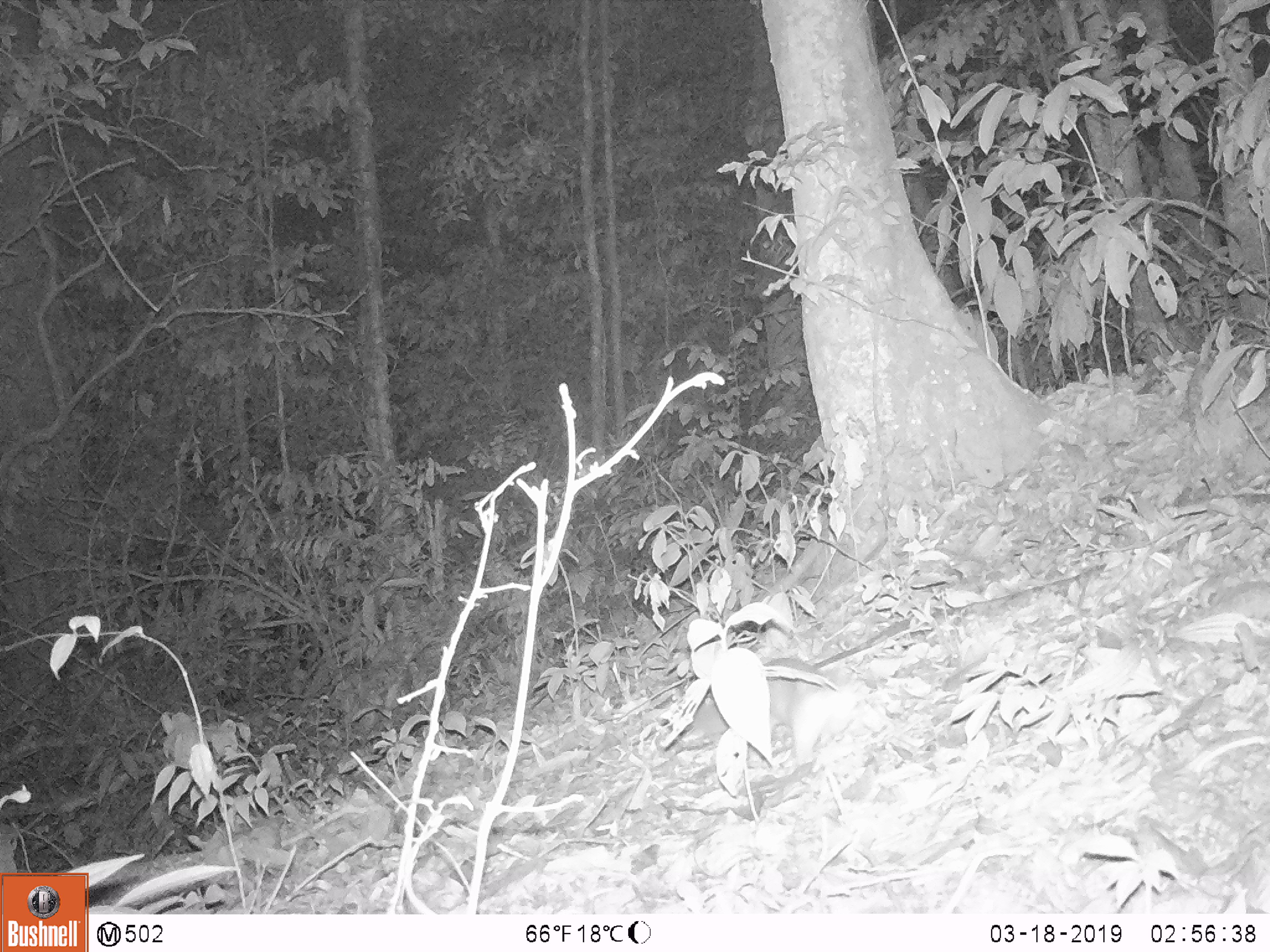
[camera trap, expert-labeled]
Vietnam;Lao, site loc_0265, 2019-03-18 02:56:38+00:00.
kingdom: Animalia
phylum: Chordata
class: Mammalia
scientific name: Mammalia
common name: mammal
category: unidentified small mammal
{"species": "unidentified small mammal (mammal) (Mammalia)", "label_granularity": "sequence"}